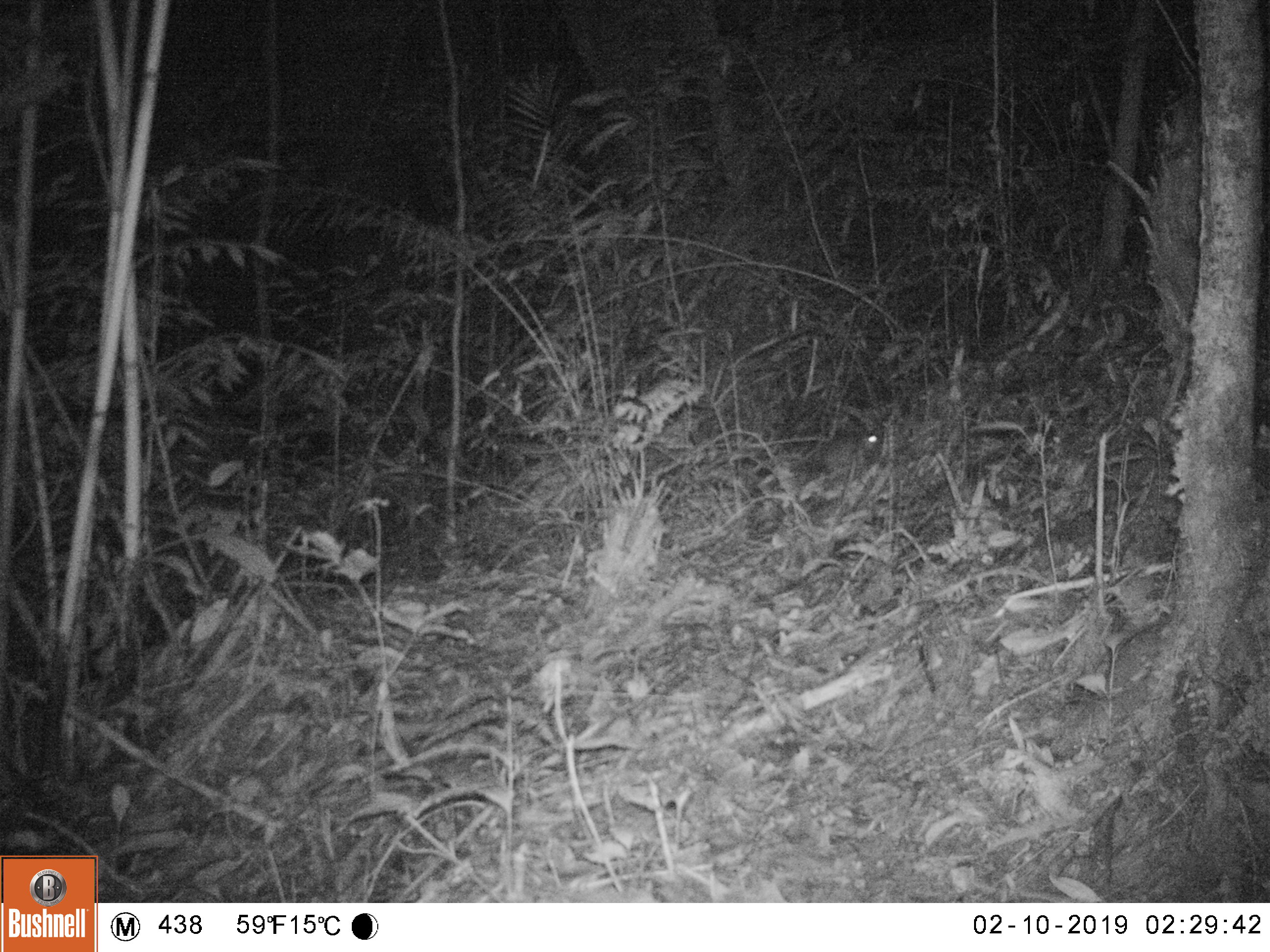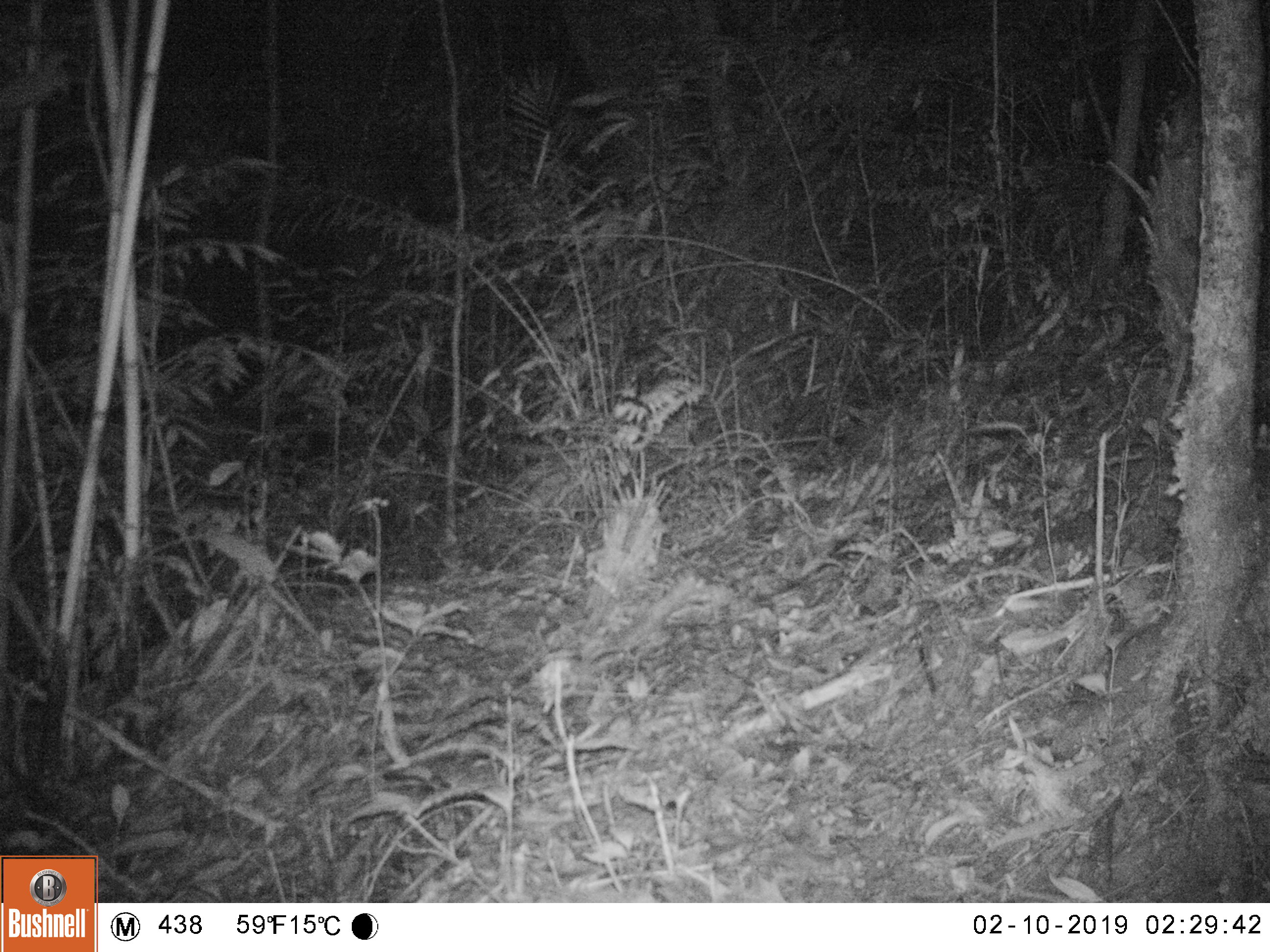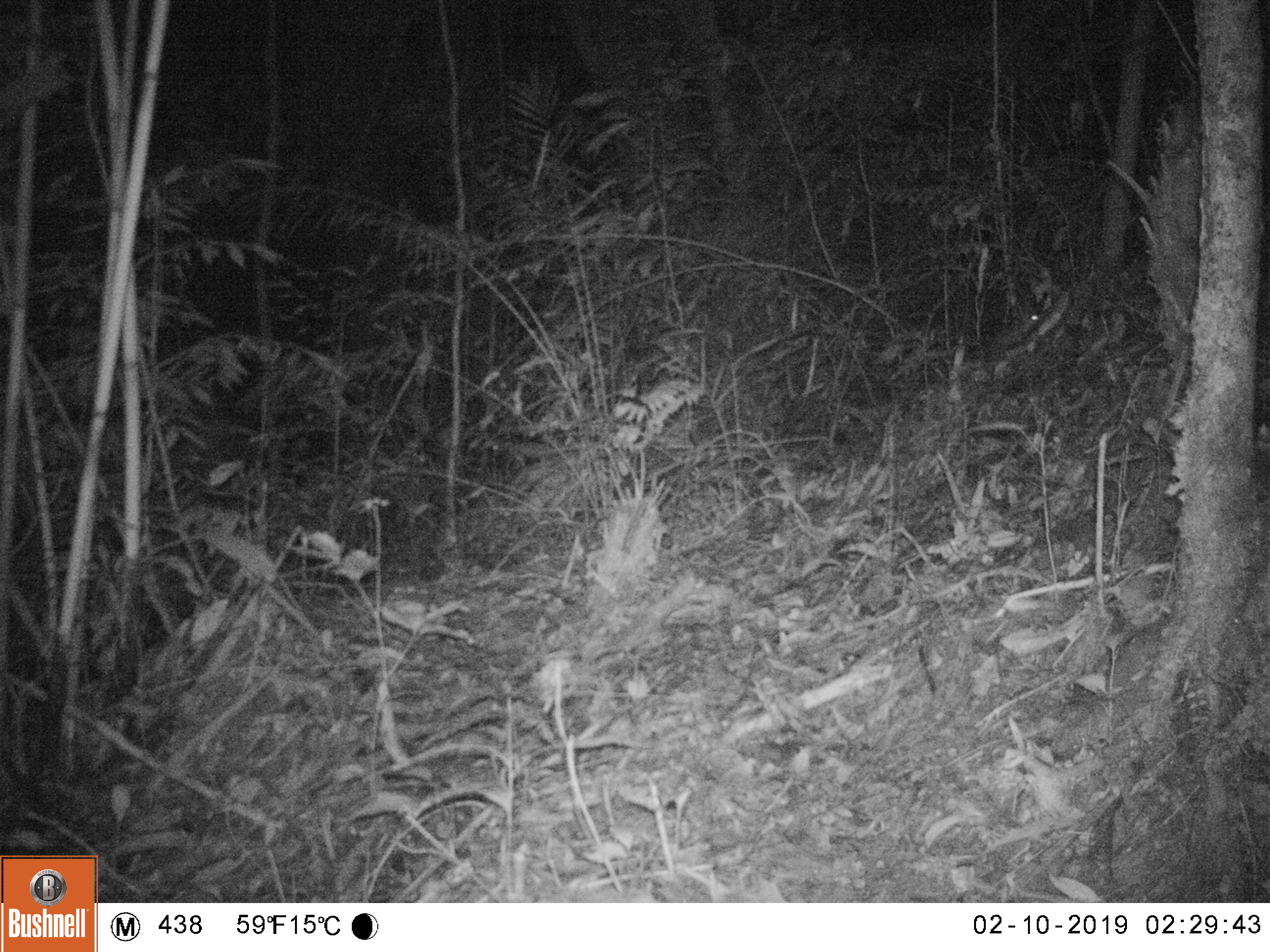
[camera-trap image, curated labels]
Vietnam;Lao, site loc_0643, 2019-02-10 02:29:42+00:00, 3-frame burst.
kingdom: Animalia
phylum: Chordata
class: Mammalia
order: Rodentia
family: Muridae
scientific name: Muridae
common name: old-world mice and rats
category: unidentified murid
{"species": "unidentified murid (old-world mice and rats) (Muridae)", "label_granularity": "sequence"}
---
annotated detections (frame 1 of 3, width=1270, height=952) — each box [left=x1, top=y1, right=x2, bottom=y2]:
unidentified murid: [left=818, top=428, right=881, bottom=475]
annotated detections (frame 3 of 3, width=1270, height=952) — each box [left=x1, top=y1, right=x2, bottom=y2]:
unidentified murid: [left=993, top=315, right=1039, bottom=347]